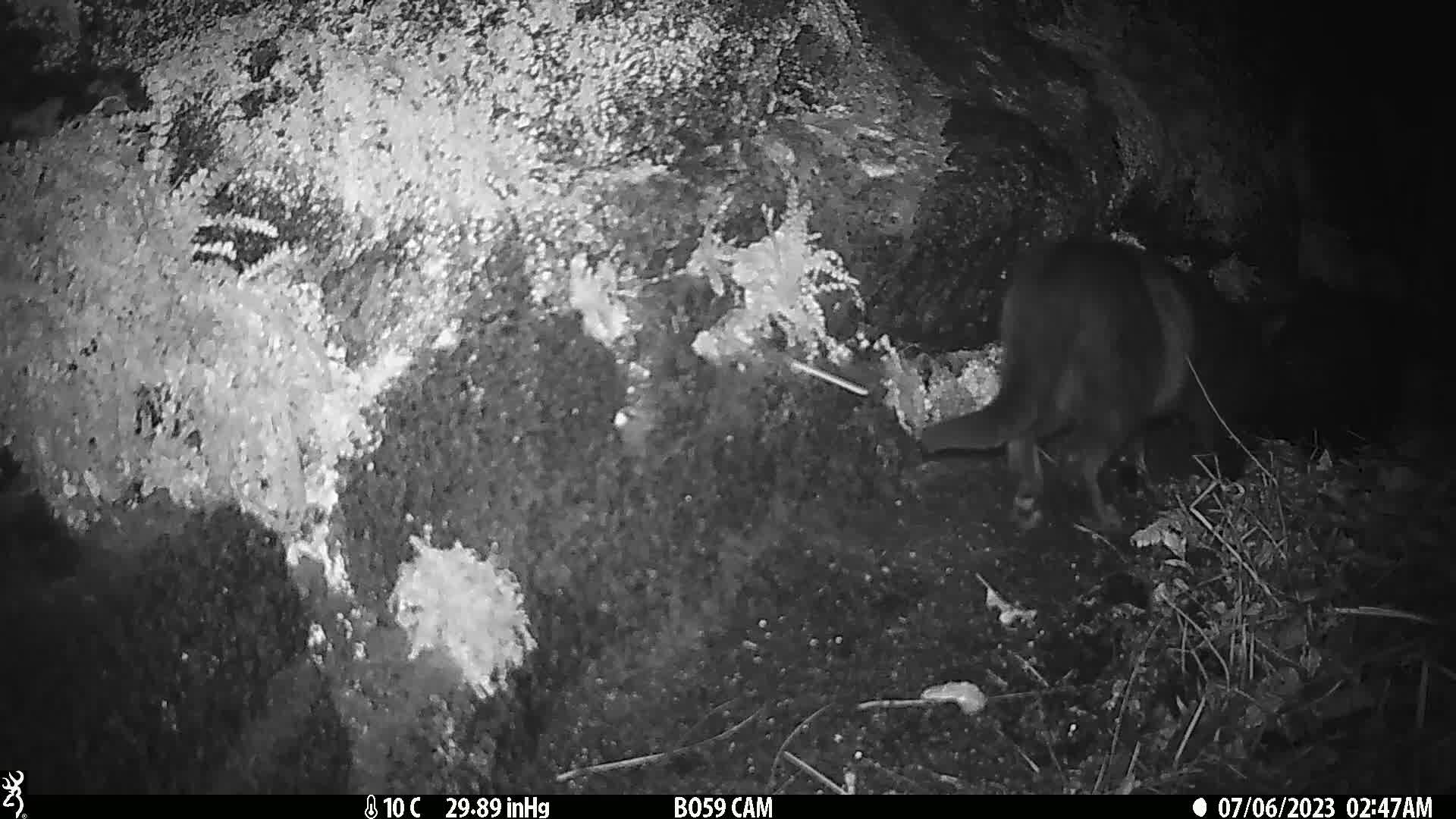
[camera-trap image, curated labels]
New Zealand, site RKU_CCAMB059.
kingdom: Animalia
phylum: Chordata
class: Mammalia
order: Carnivora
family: Felidae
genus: Felis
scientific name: Felis catus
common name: domestic cat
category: cat